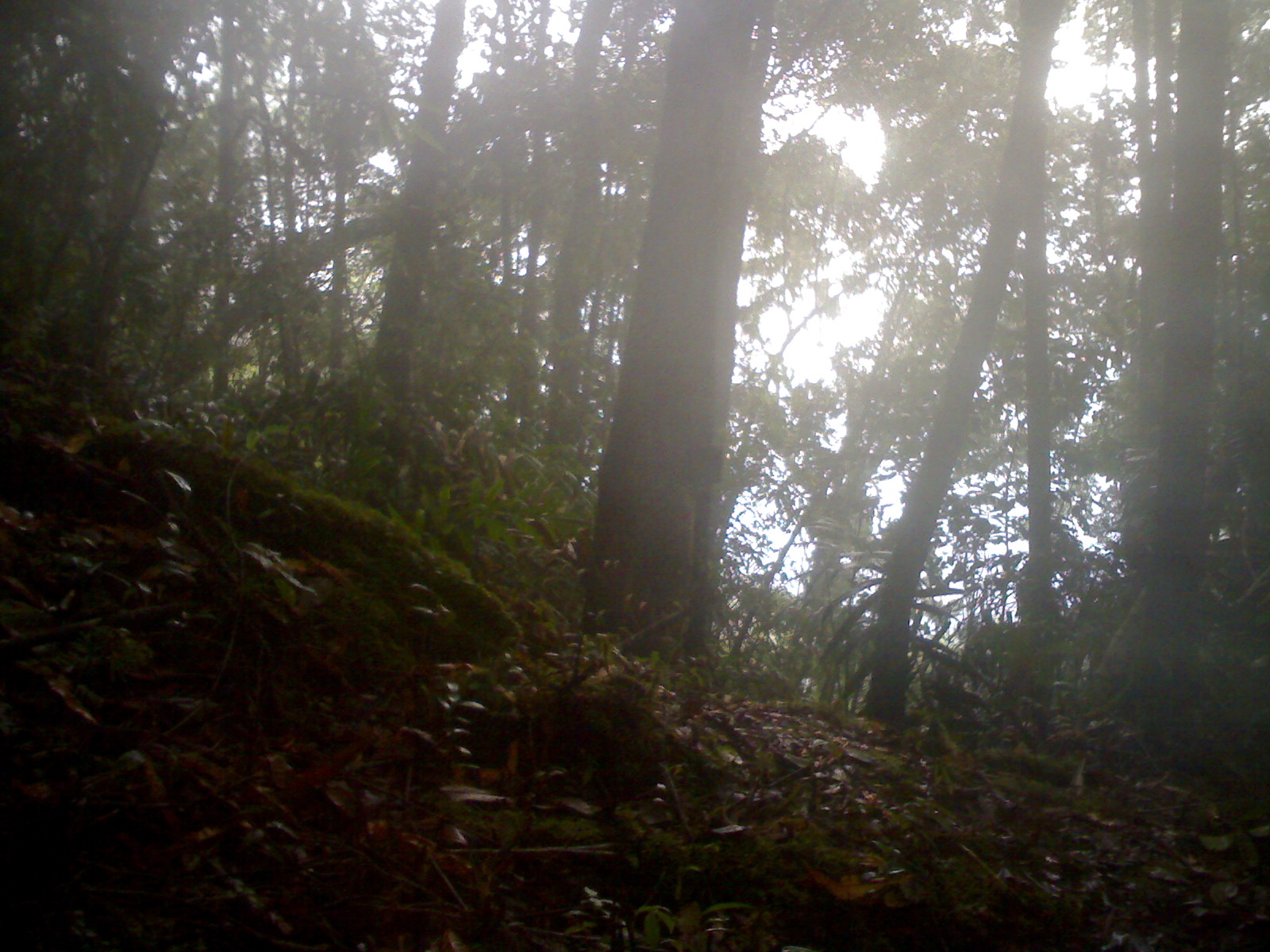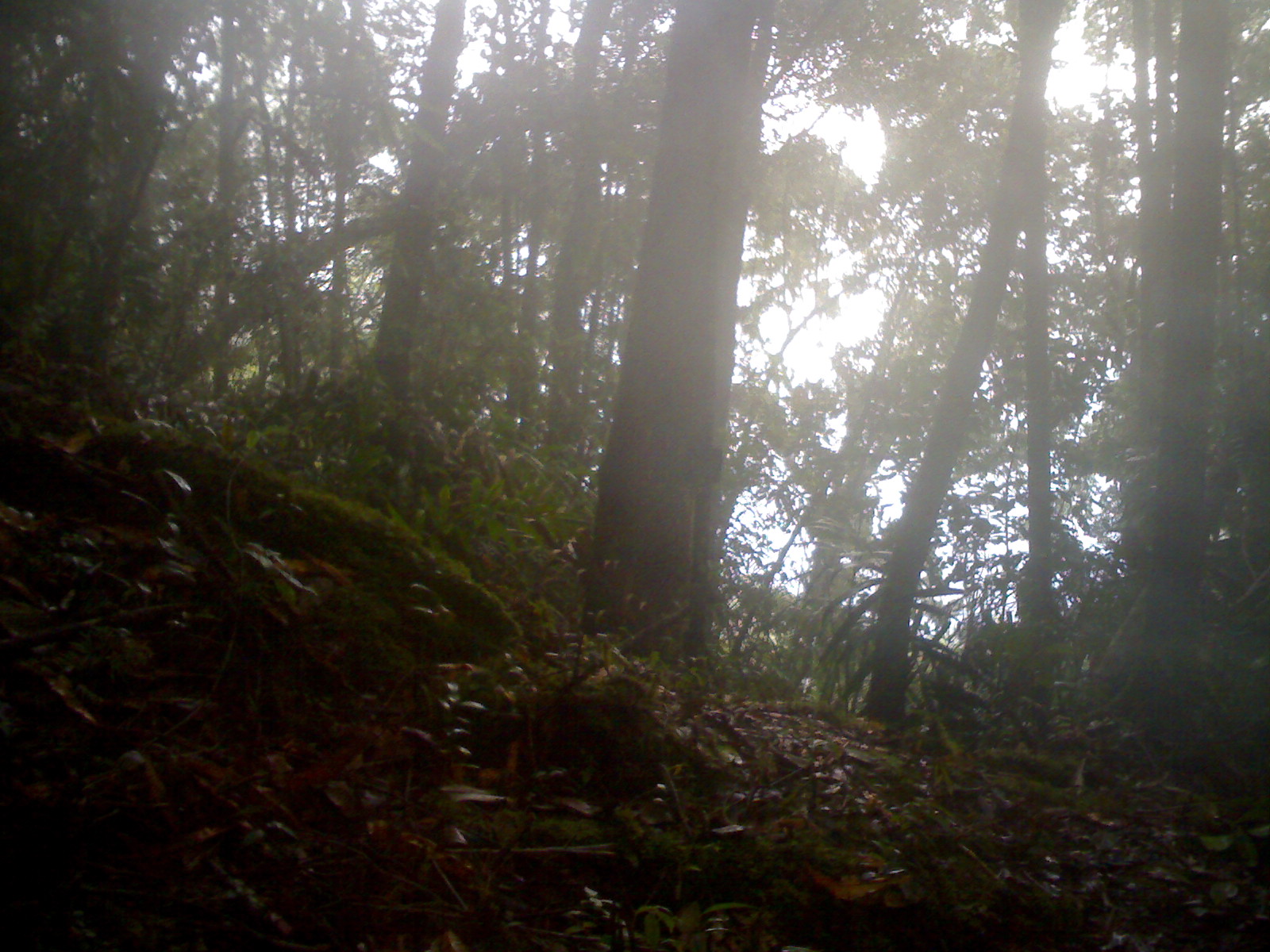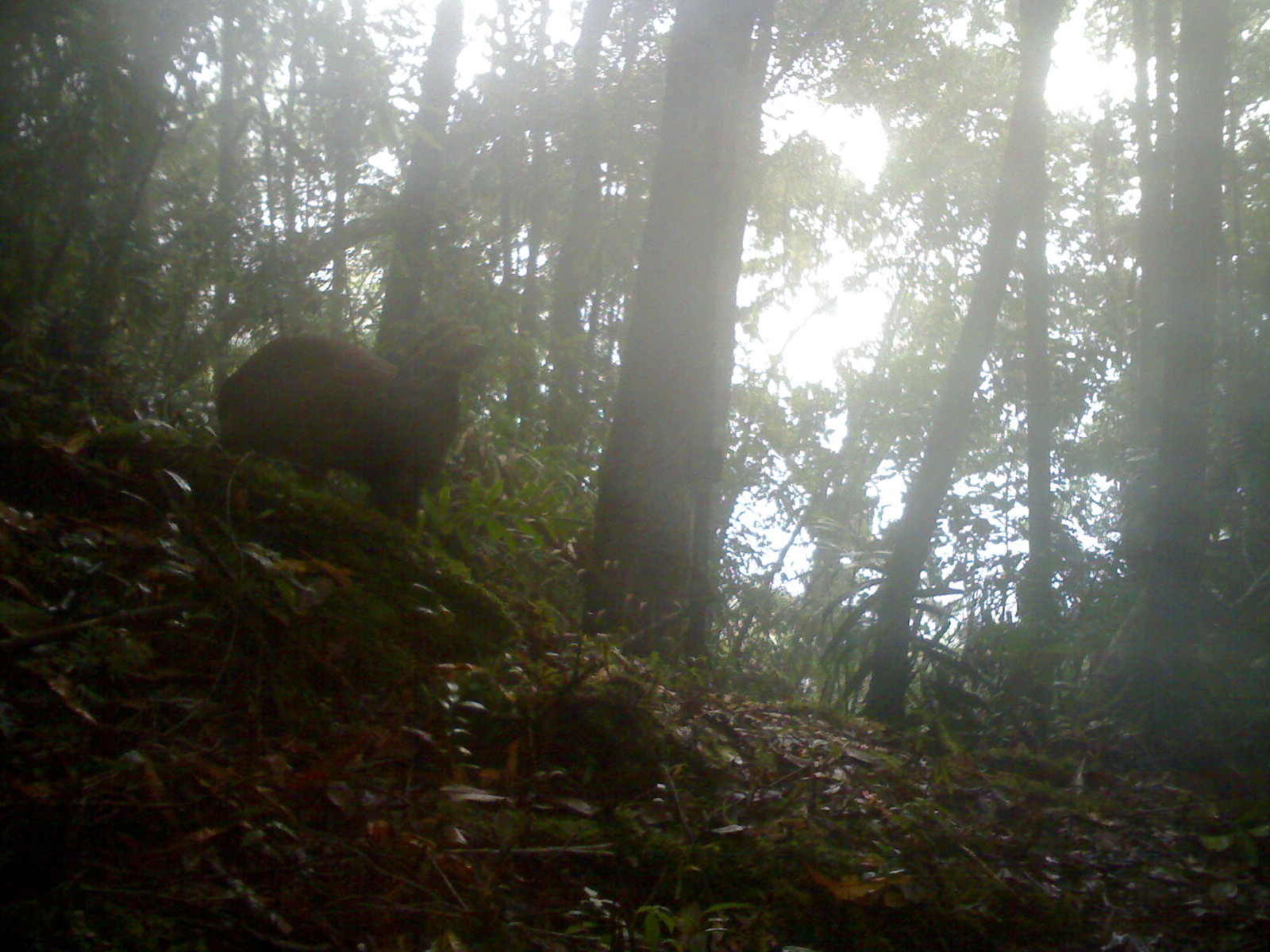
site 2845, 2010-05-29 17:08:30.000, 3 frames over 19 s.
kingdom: Animalia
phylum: Chordata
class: Mammalia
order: Artiodactyla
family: Cervidae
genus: Muntiacus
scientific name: Muntiacus muntjak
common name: southern red muntjac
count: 1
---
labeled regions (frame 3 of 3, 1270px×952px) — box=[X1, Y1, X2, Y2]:
muntiacus muntjak: box=[213, 312, 488, 531]